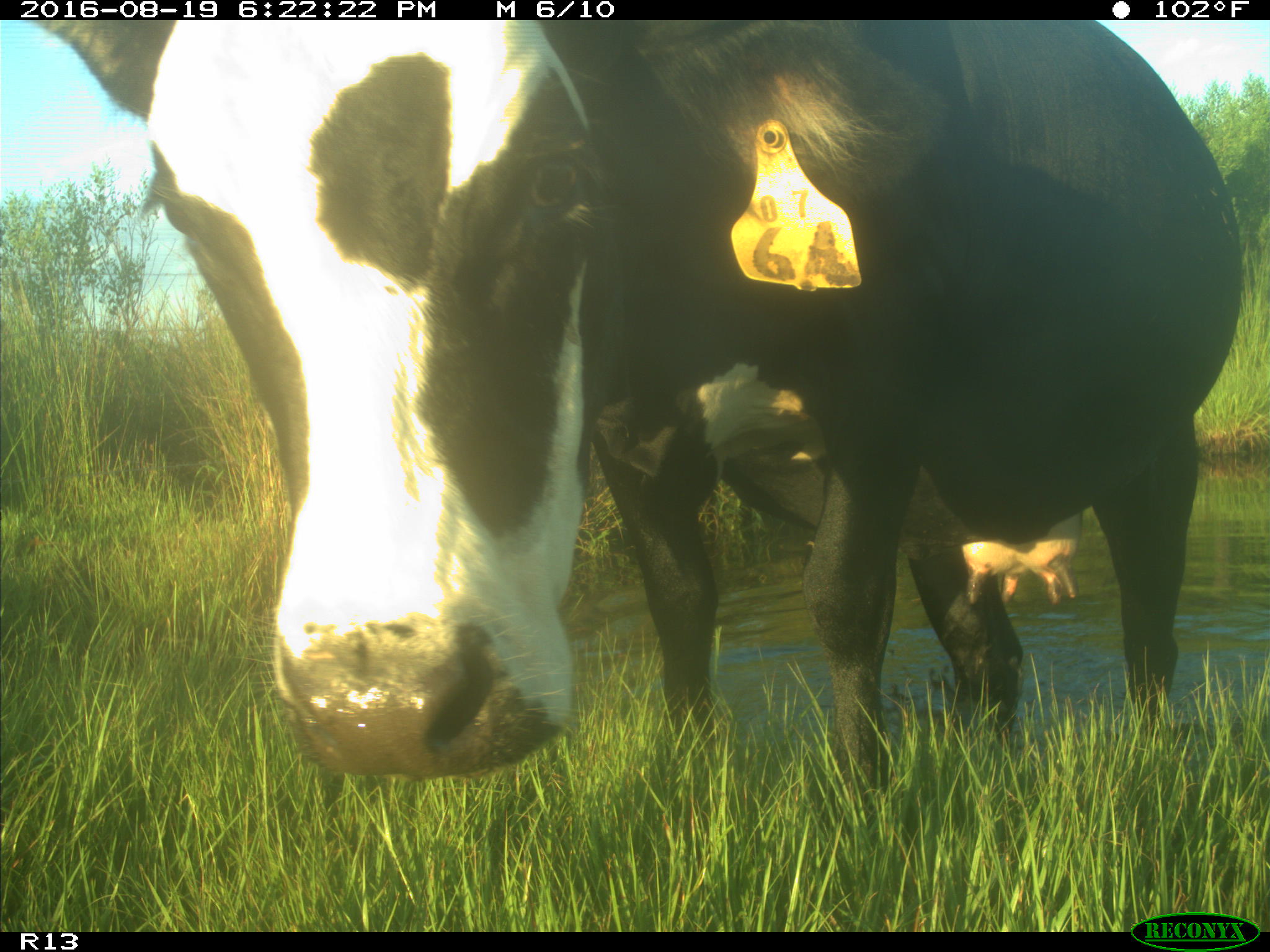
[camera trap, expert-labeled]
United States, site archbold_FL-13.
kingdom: Animalia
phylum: Chordata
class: Mammalia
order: Artiodactyla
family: Bovidae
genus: Bos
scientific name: Bos taurus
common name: domestic cow